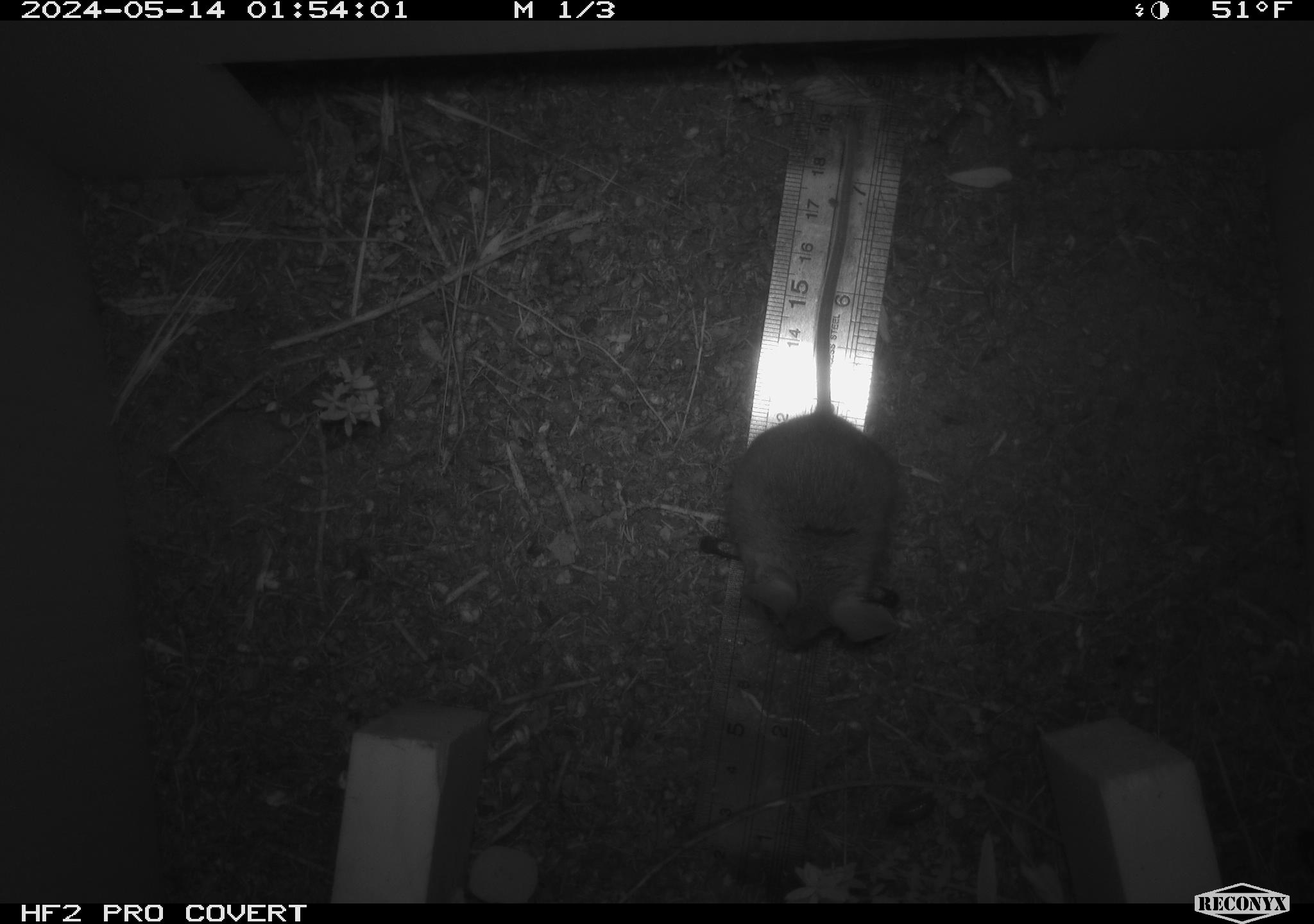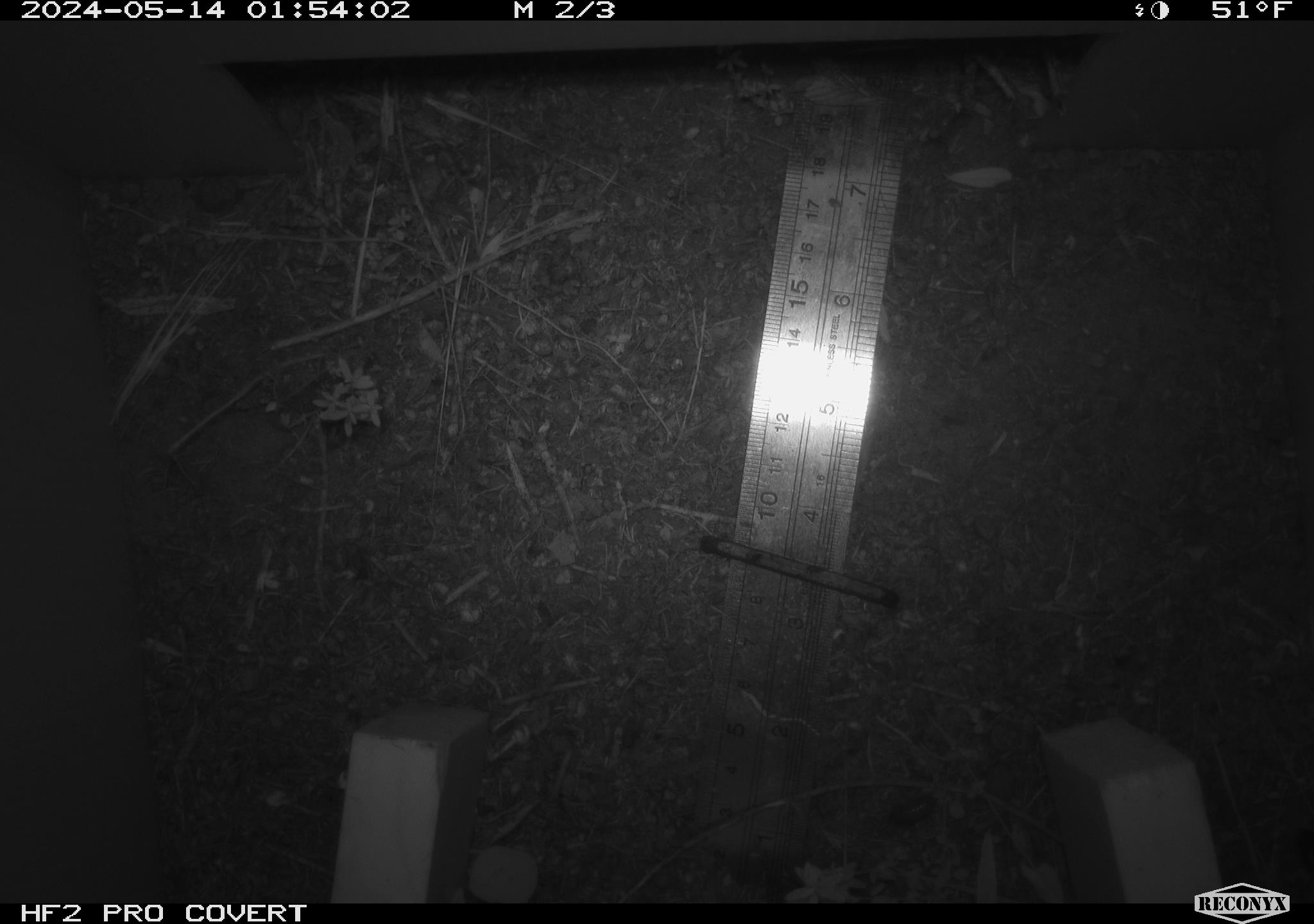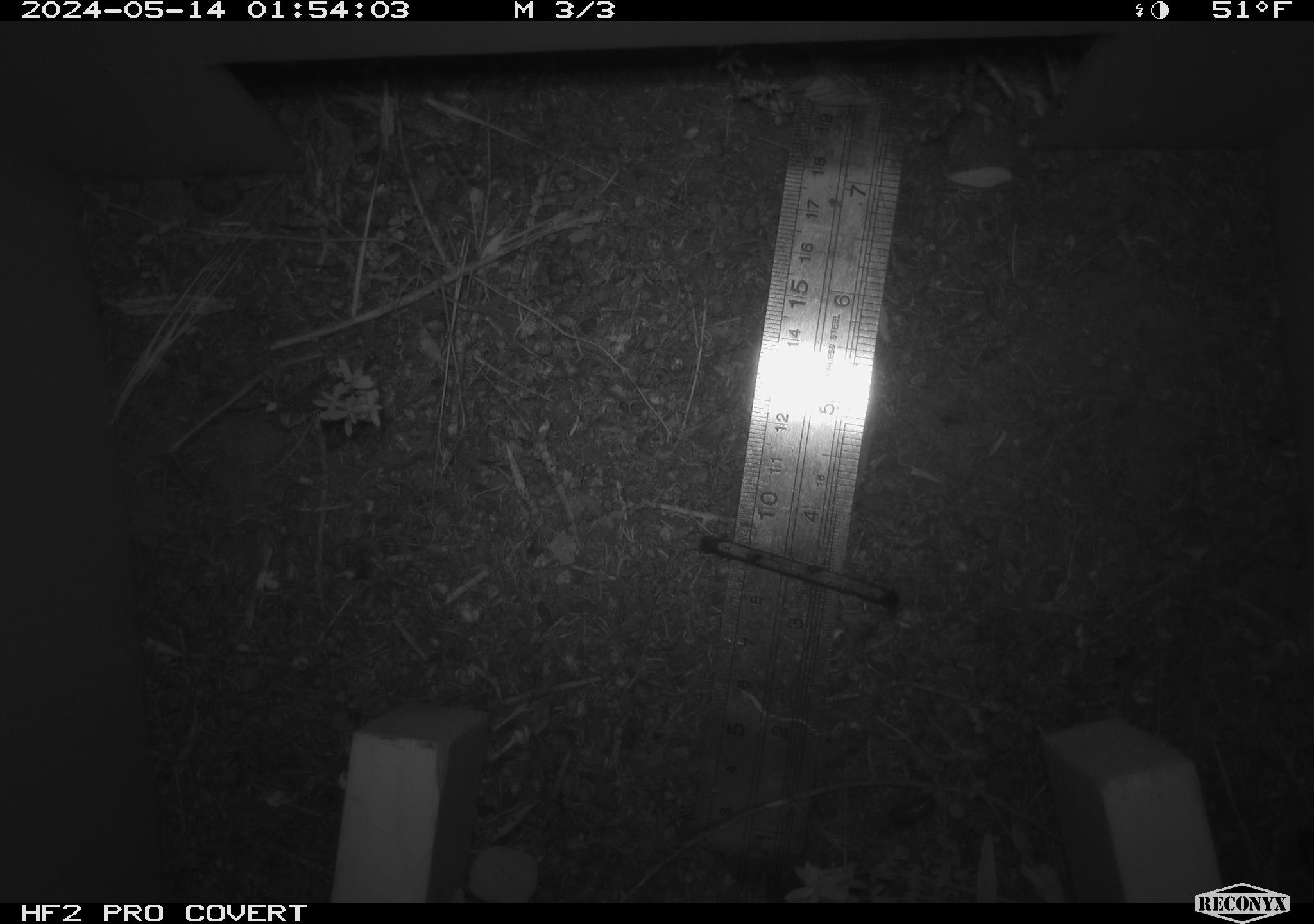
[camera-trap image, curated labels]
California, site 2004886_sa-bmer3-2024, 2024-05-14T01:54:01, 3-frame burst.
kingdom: Animalia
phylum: Chordata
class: Mammalia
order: Rodentia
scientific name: Rodentia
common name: mouse species